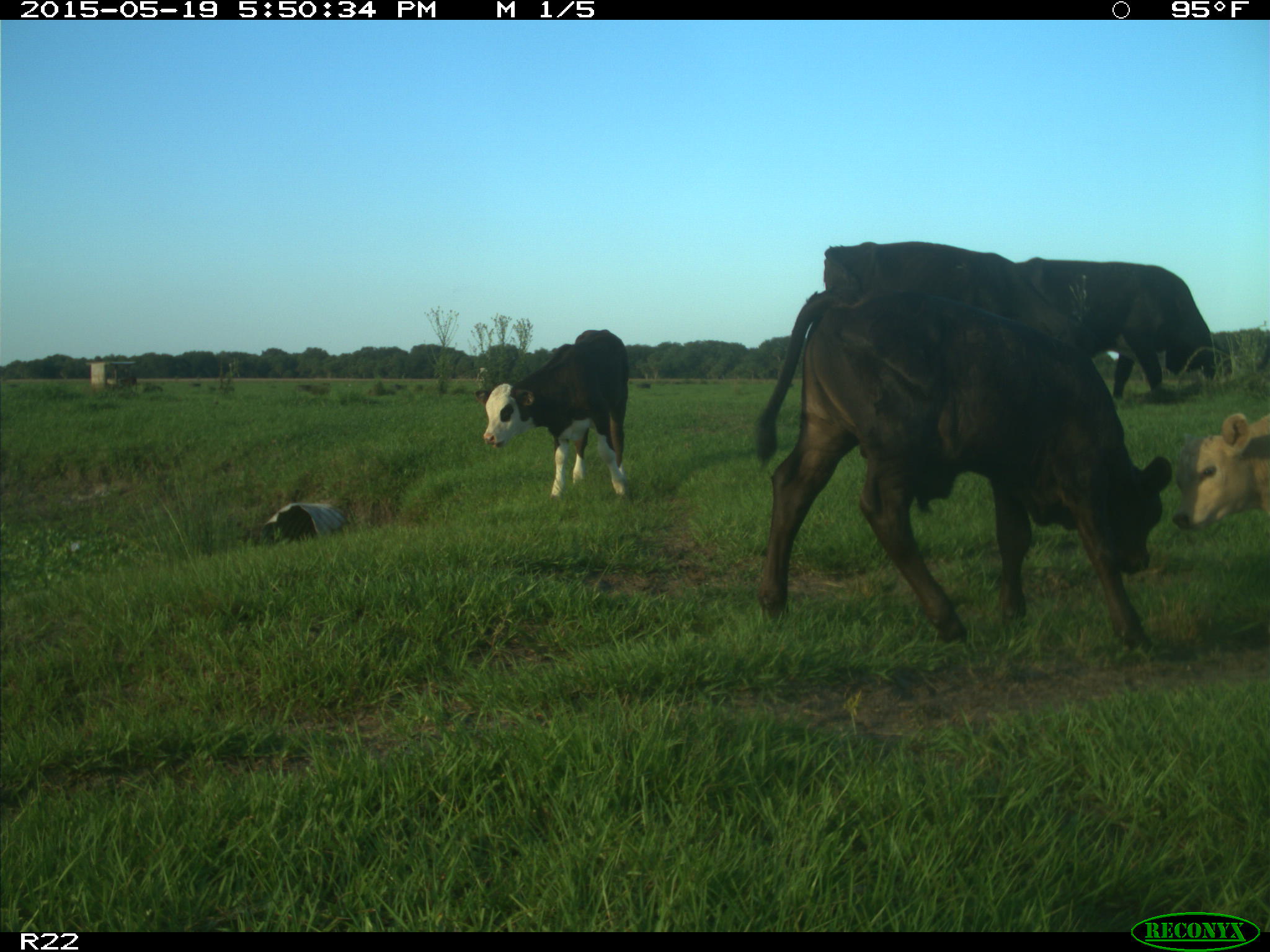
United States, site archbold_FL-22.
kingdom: Animalia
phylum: Chordata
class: Mammalia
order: Artiodactyla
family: Bovidae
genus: Bos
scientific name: Bos taurus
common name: domestic cow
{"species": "Bos taurus (domestic cow)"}